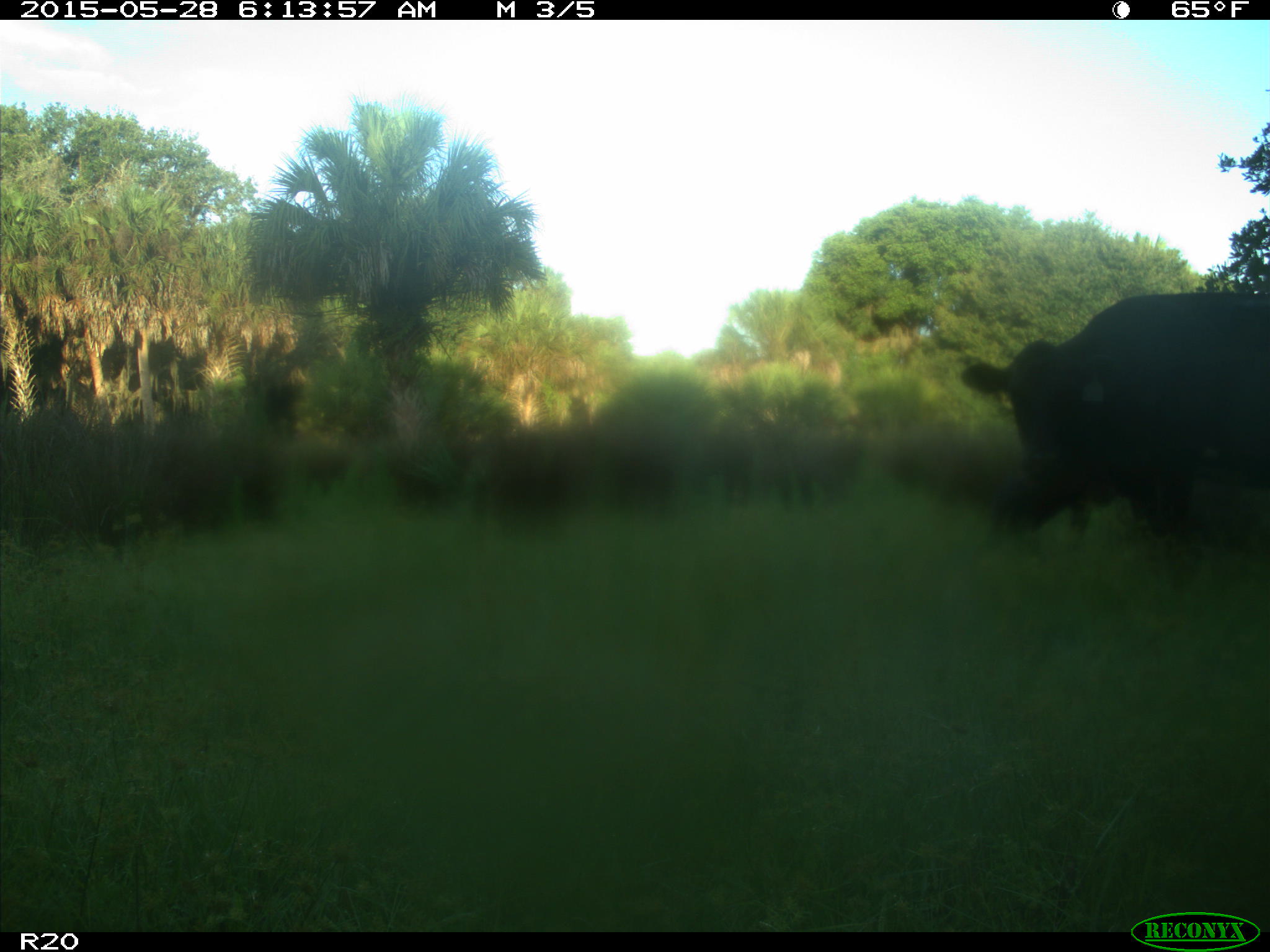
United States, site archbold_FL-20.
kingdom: Animalia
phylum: Chordata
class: Mammalia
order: Artiodactyla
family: Bovidae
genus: Bos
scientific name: Bos taurus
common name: domestic cow